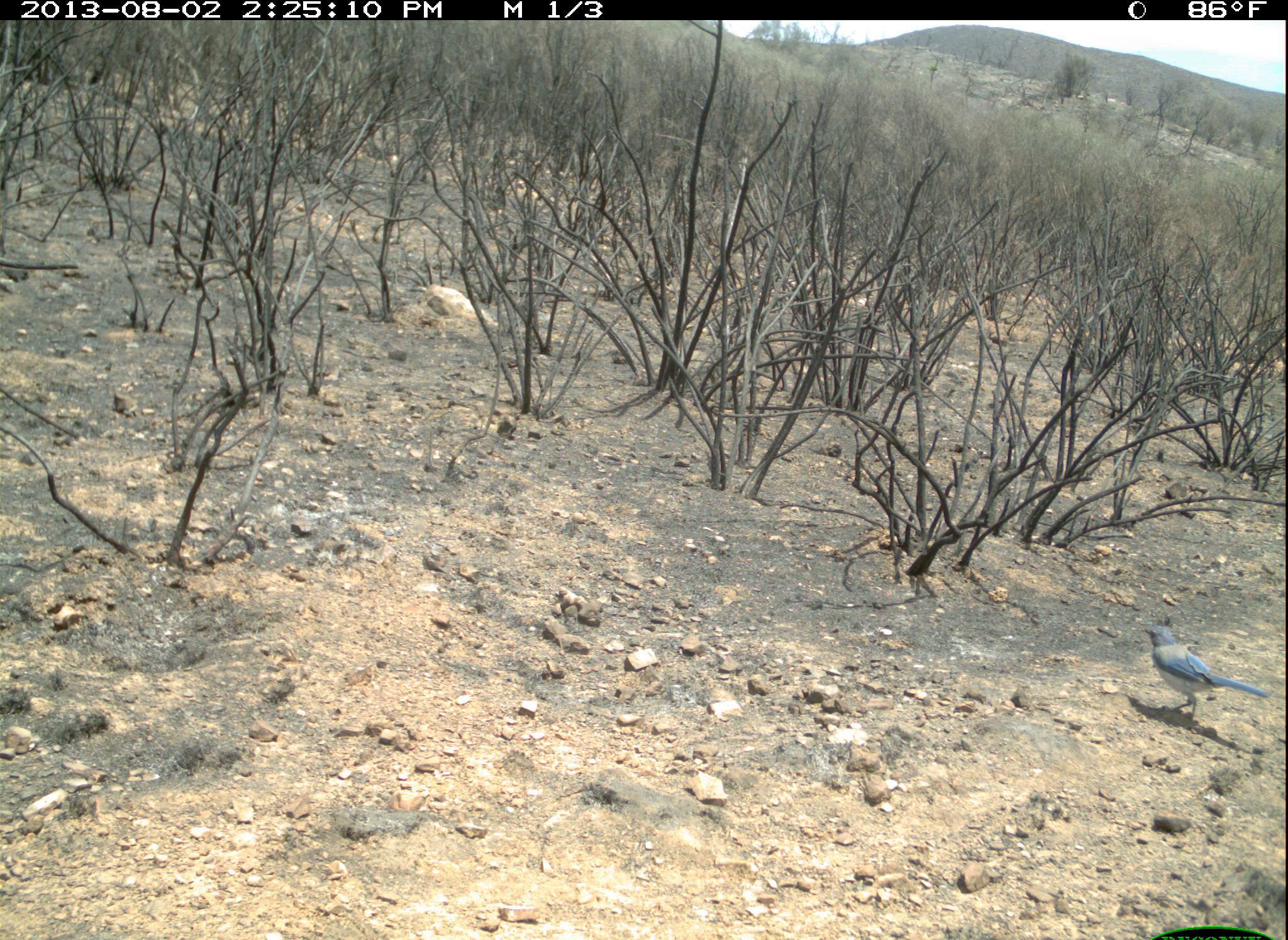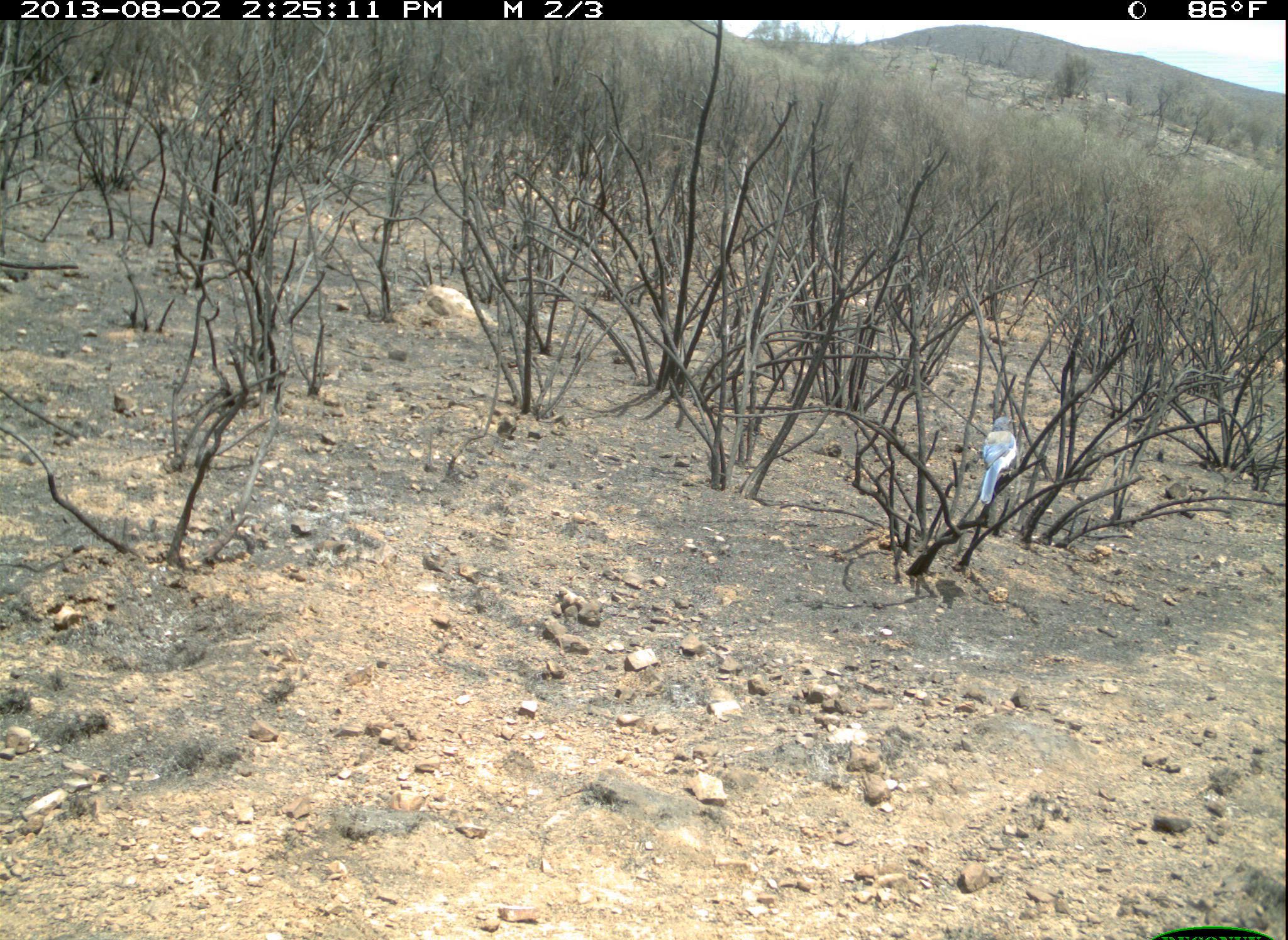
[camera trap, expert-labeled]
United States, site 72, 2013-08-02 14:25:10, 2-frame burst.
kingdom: Animalia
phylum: Chordata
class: Aves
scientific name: Aves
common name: bird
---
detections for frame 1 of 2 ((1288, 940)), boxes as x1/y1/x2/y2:
bird: 1139/623/1270/726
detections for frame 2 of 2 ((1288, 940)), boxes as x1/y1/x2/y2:
bird: 979/415/1020/504